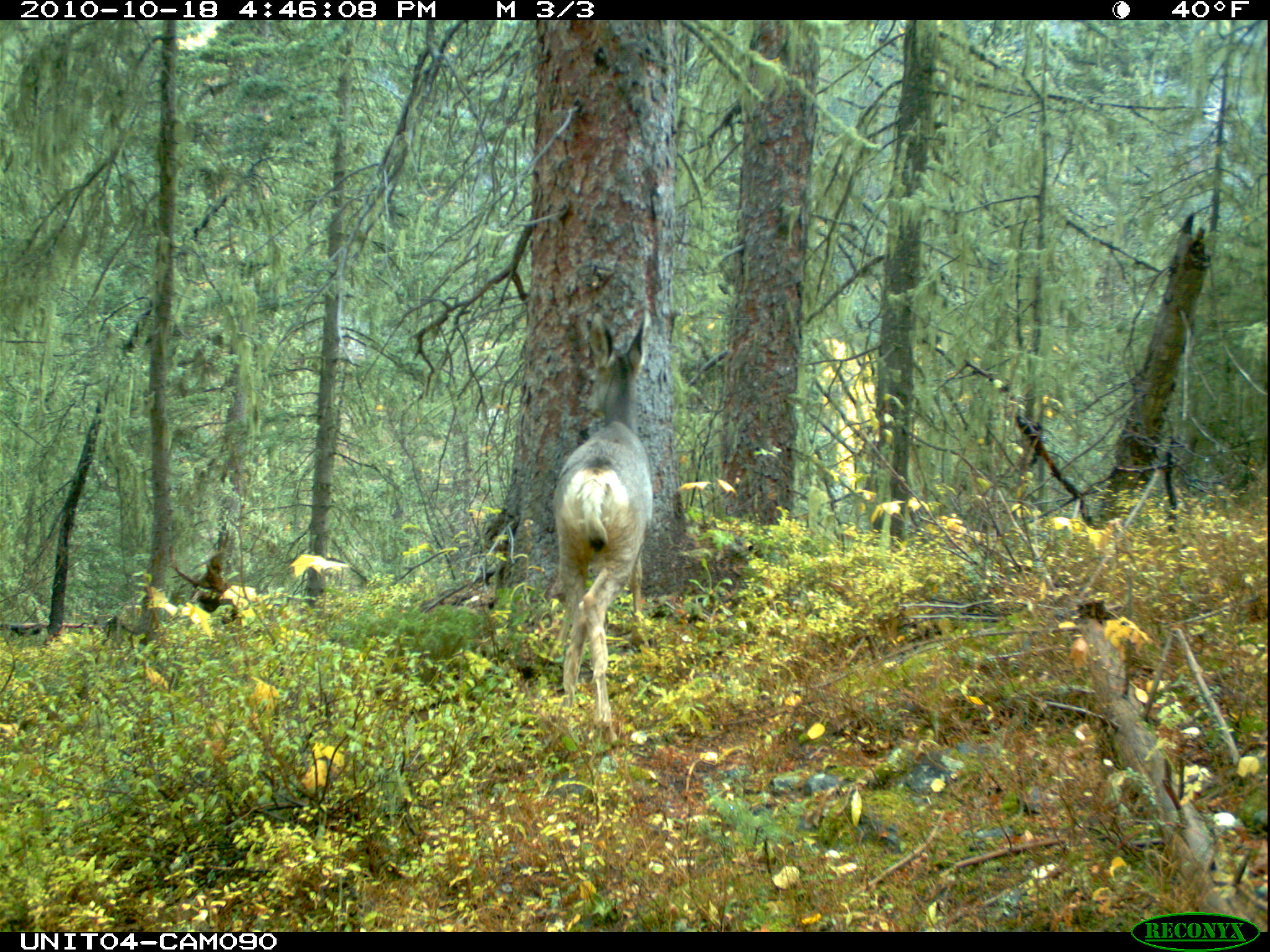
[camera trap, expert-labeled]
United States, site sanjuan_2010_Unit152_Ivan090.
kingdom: Animalia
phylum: Chordata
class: Mammalia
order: Artiodactyla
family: Cervidae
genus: Odocoileus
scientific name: Odocoileus hemionus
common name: mule deer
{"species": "Odocoileus hemionus (mule deer)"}